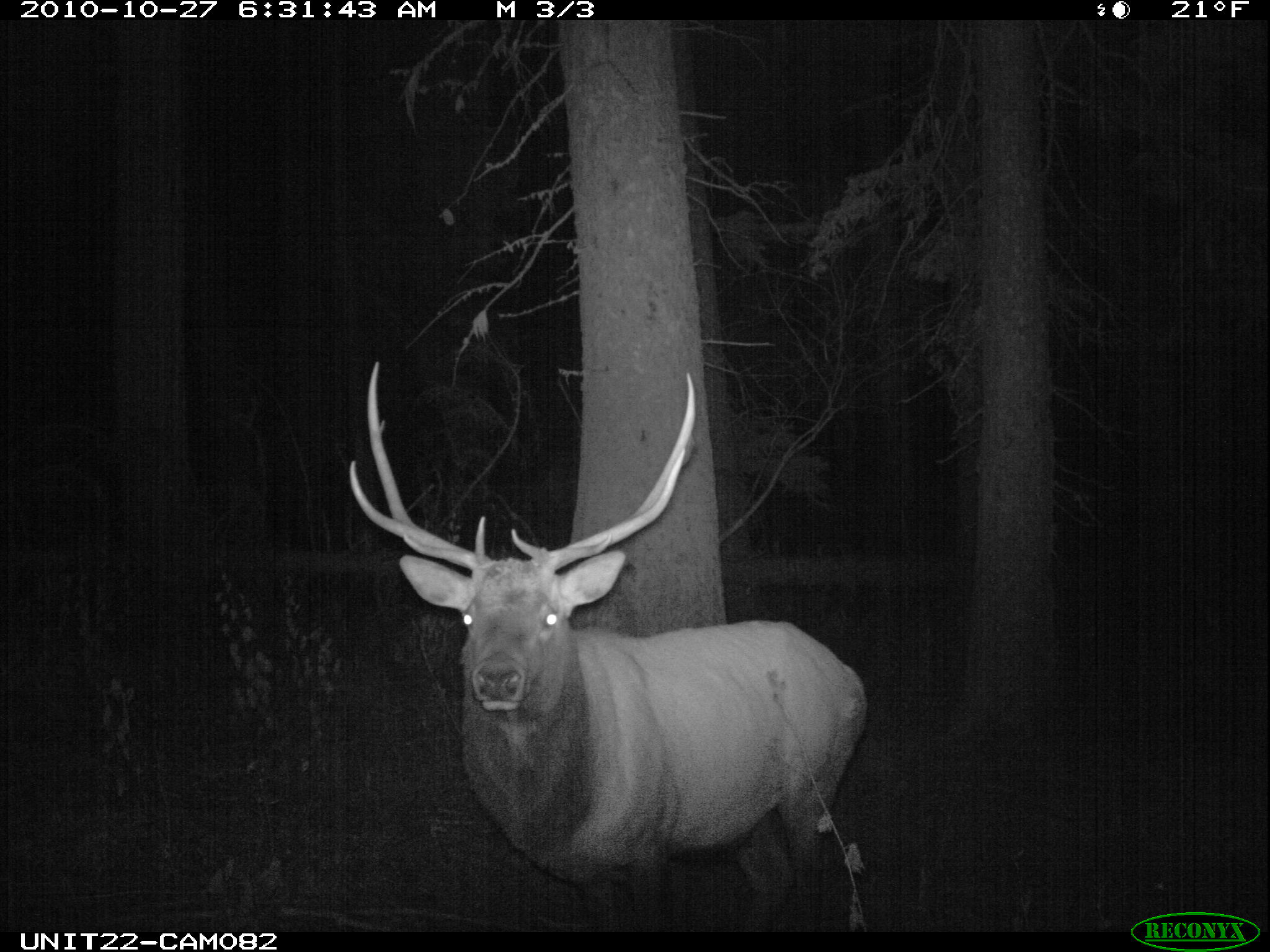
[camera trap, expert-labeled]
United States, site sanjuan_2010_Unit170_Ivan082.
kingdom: Animalia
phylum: Chordata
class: Mammalia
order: Artiodactyla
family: Cervidae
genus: Cervus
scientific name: Cervus elaphus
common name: red deer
Cervus elaphus (red deer).